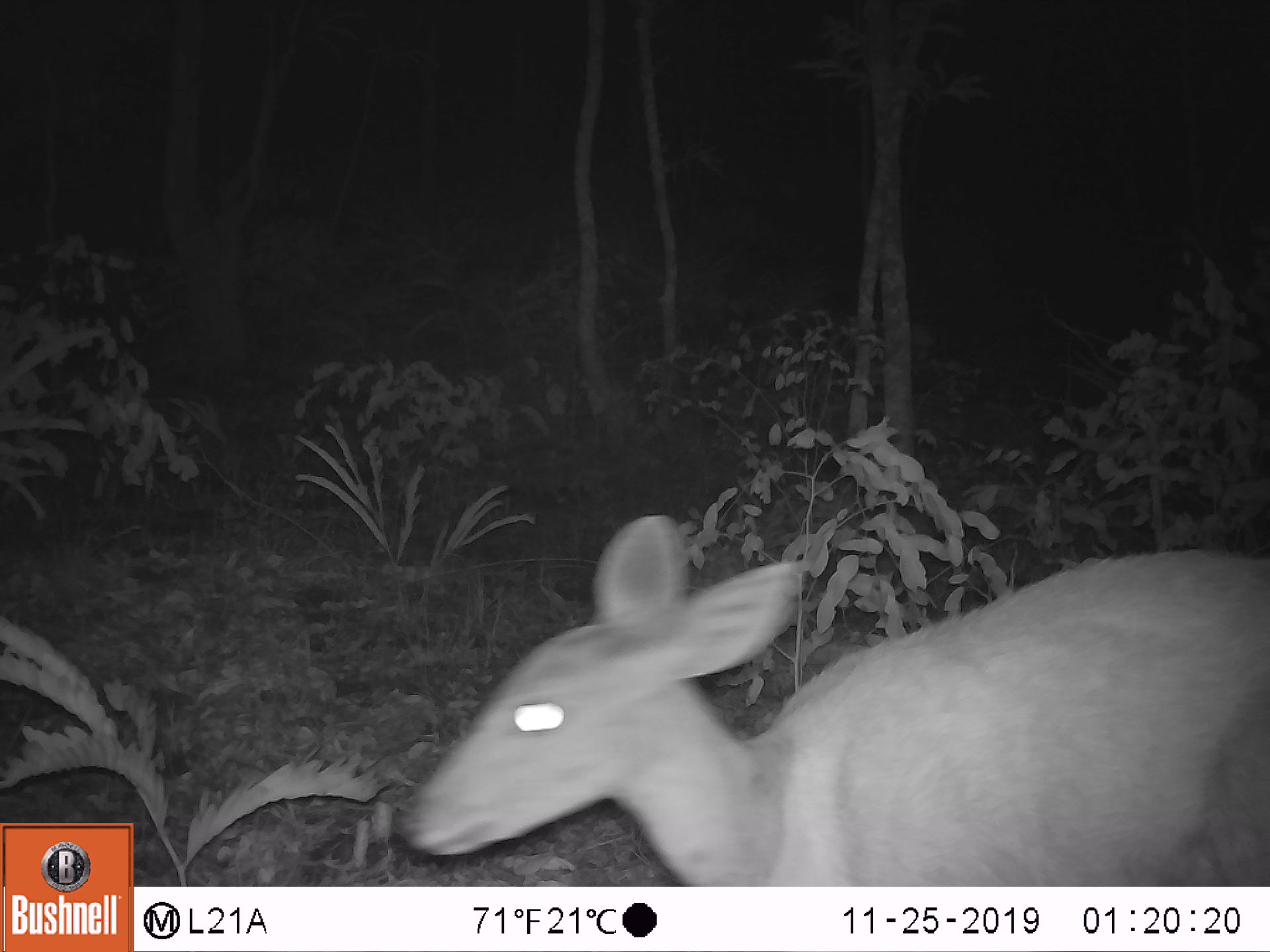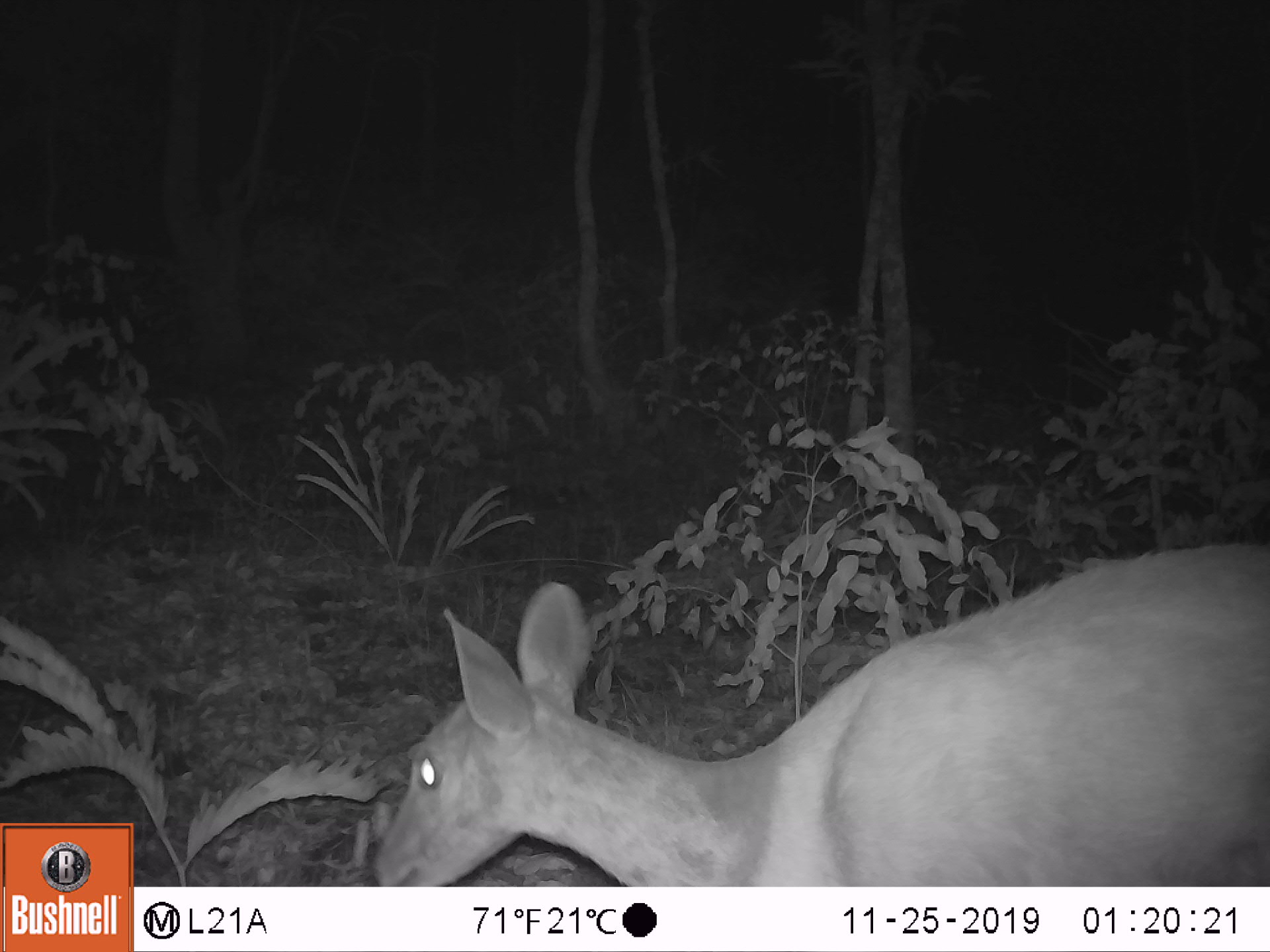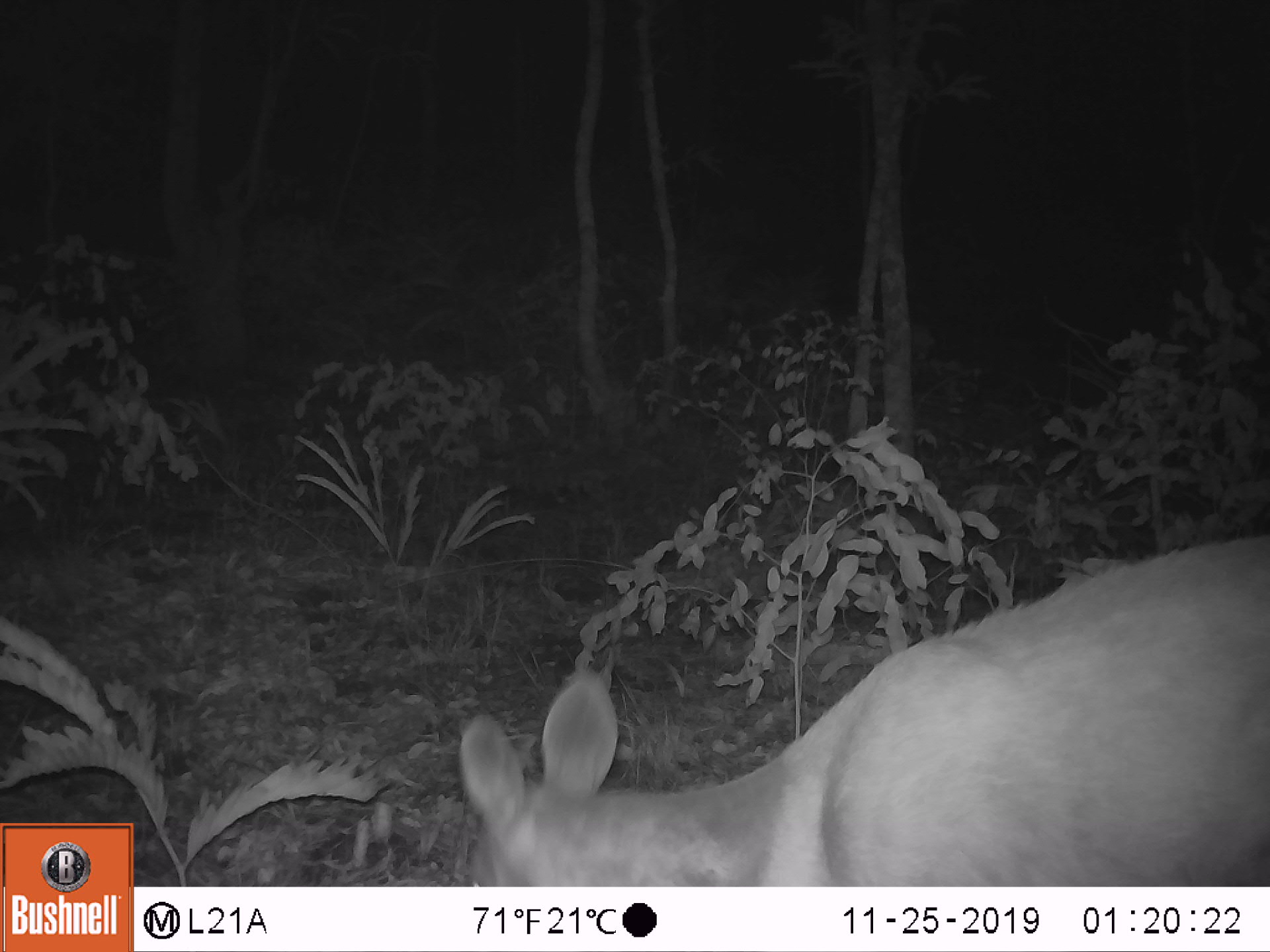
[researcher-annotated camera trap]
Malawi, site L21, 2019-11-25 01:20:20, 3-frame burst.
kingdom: Animalia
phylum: Chordata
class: Mammalia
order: Artiodactyla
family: Bovidae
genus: Redunca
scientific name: Redunca arundinum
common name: southern reedbuck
Southern reedbuck (Redunca arundinum), count 1.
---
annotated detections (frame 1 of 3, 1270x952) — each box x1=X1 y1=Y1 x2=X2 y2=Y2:
southern reedbuck: x1=383 y1=511 x2=1265 y2=875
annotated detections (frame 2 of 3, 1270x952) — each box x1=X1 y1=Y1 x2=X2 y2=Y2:
southern reedbuck: x1=362 y1=550 x2=1265 y2=877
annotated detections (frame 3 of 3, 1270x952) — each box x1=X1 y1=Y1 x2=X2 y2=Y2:
southern reedbuck: x1=448 y1=526 x2=1266 y2=883